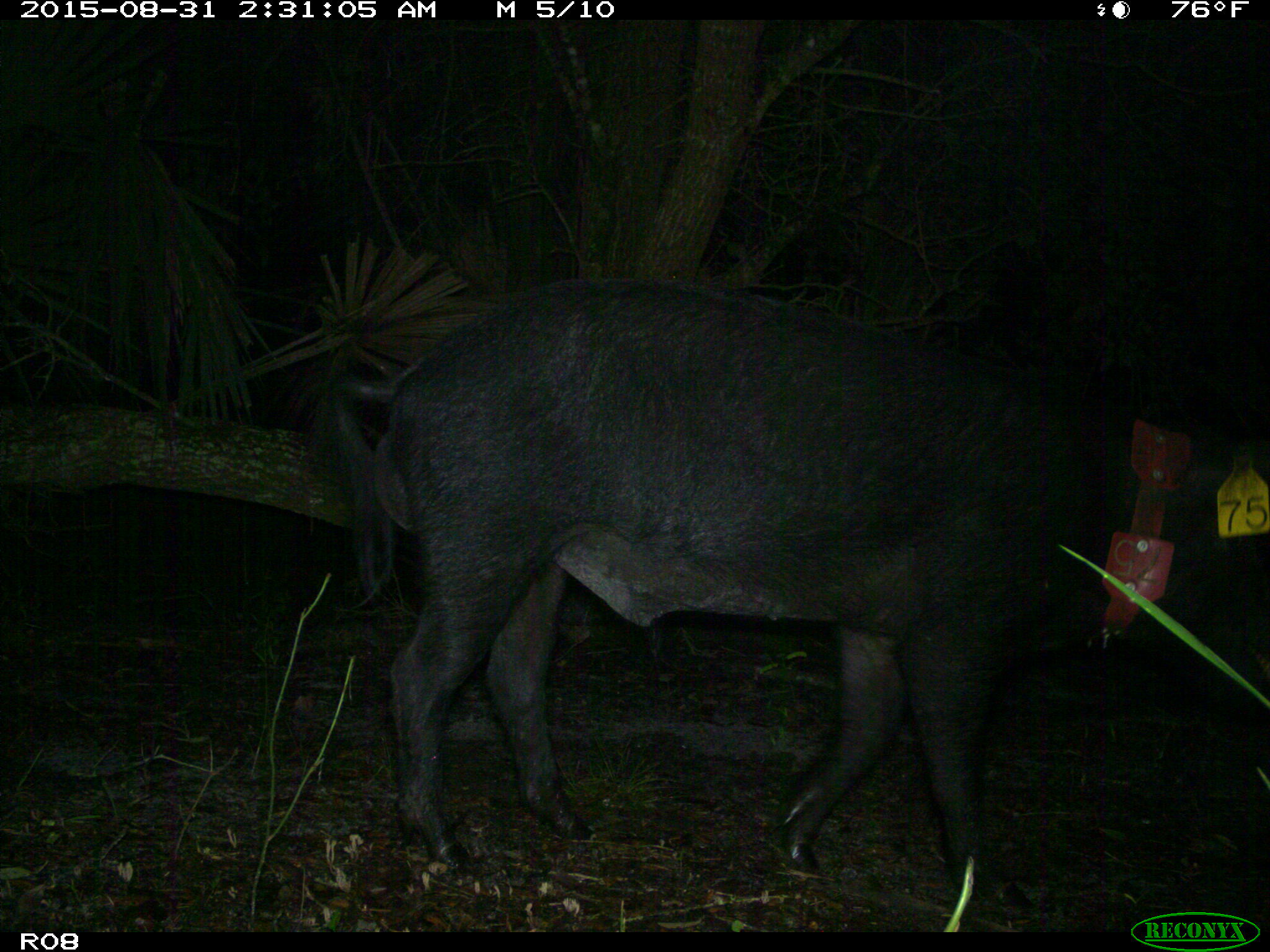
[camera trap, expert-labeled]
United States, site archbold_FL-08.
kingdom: Animalia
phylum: Chordata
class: Mammalia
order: Artiodactyla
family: Suidae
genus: Sus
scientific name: Sus scrofa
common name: wild boar